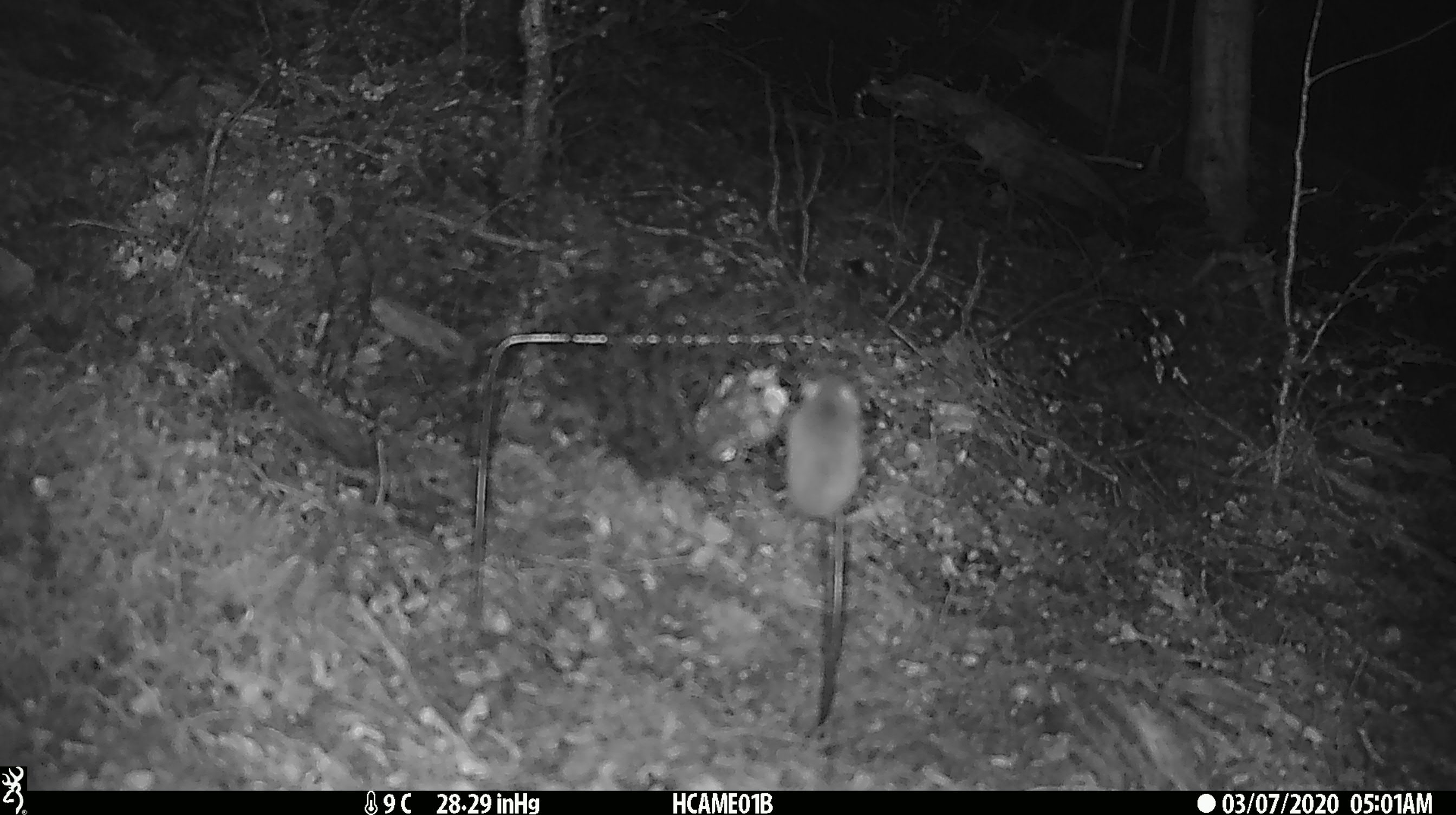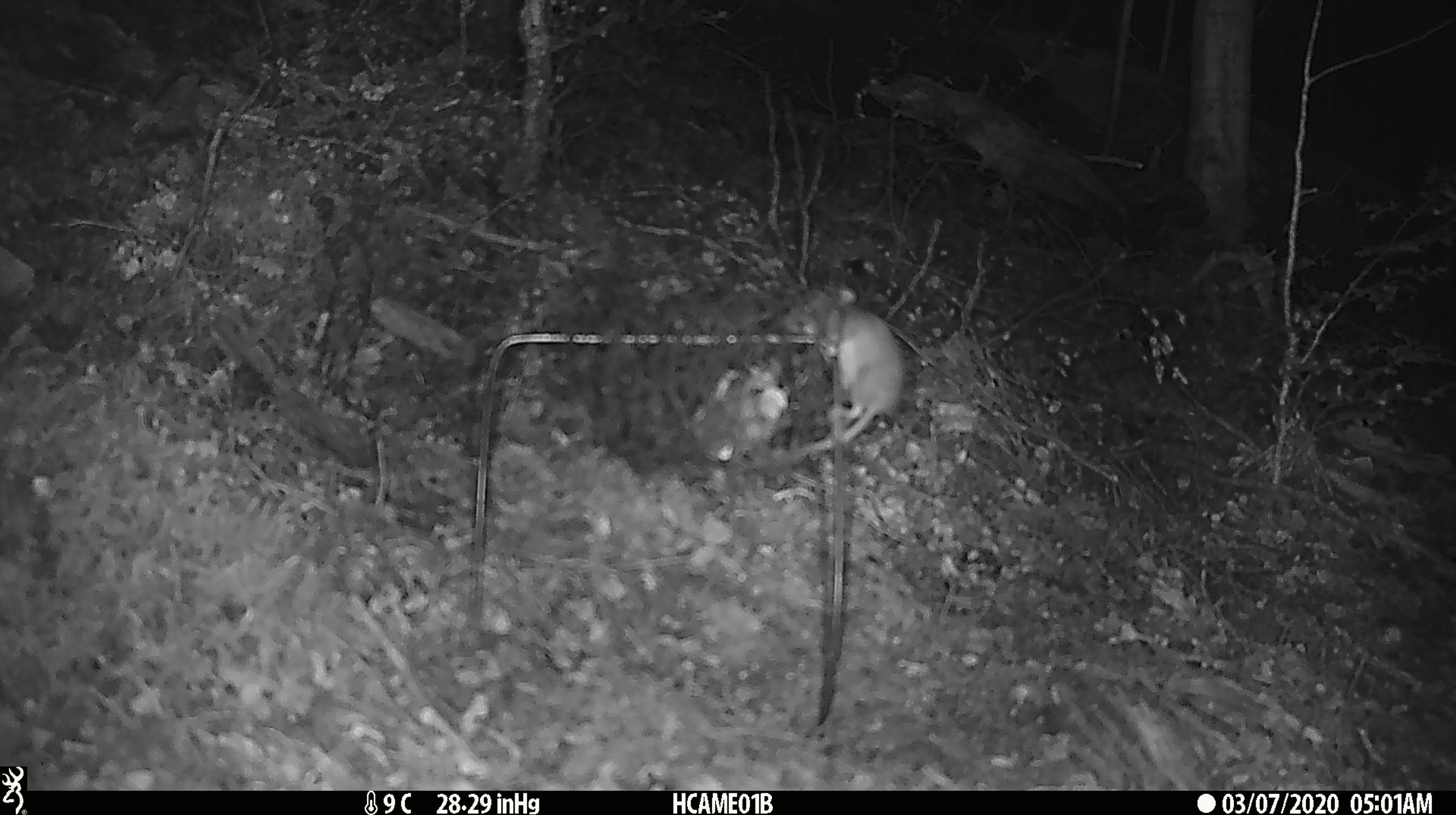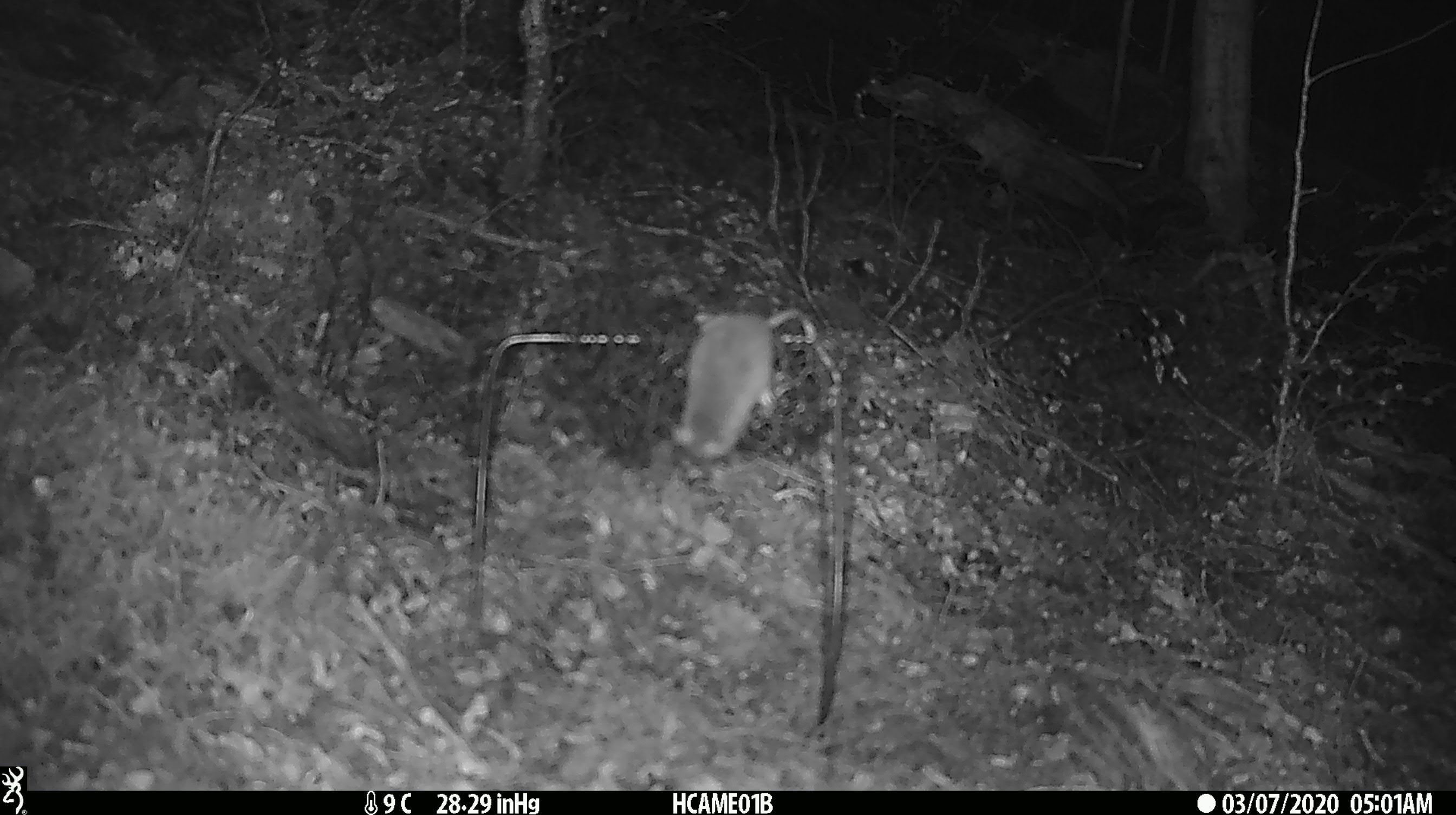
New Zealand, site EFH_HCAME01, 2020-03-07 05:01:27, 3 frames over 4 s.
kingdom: Animalia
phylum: Chordata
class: Mammalia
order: Rodentia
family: Muridae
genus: Mus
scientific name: Mus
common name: mouse